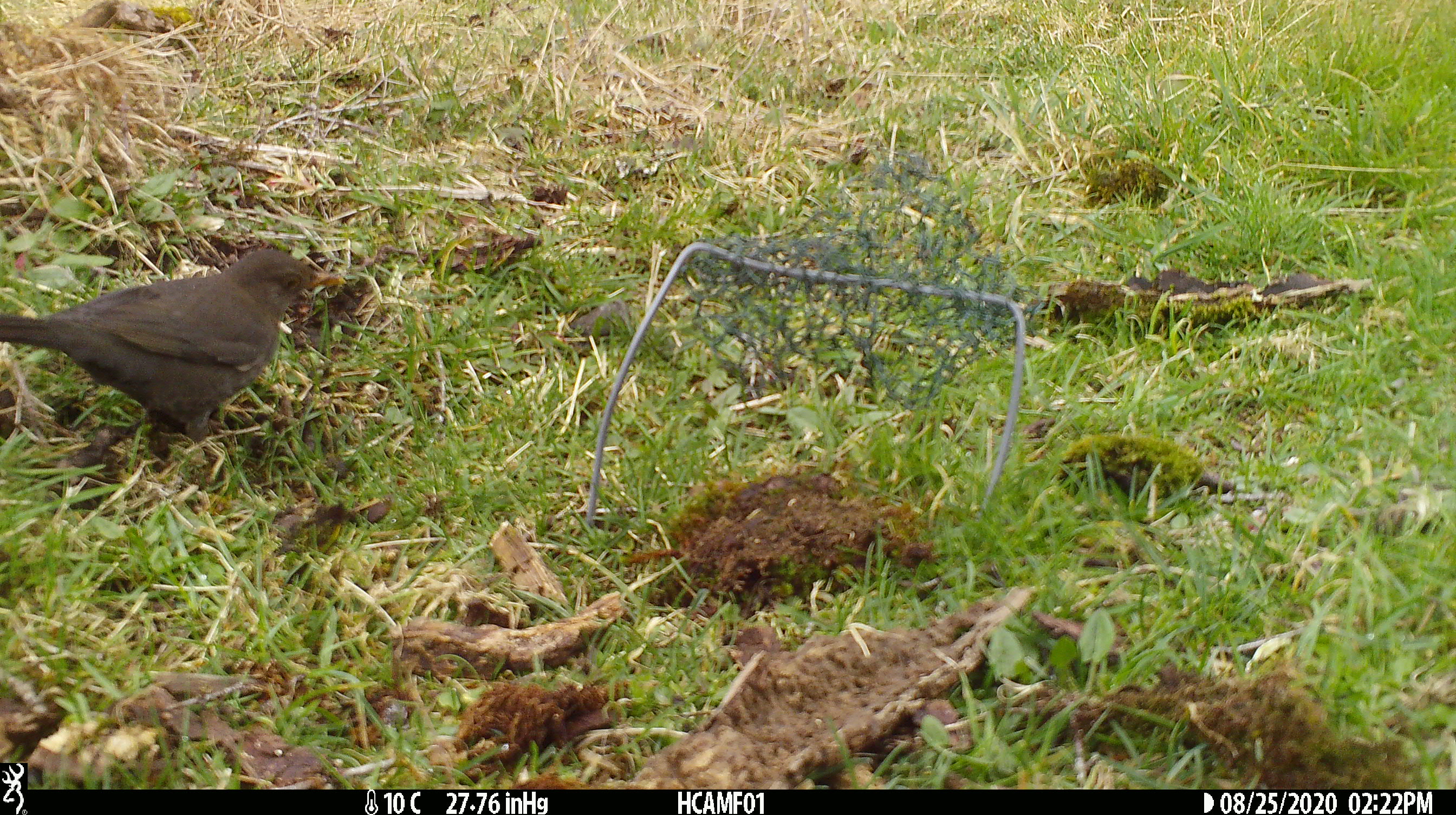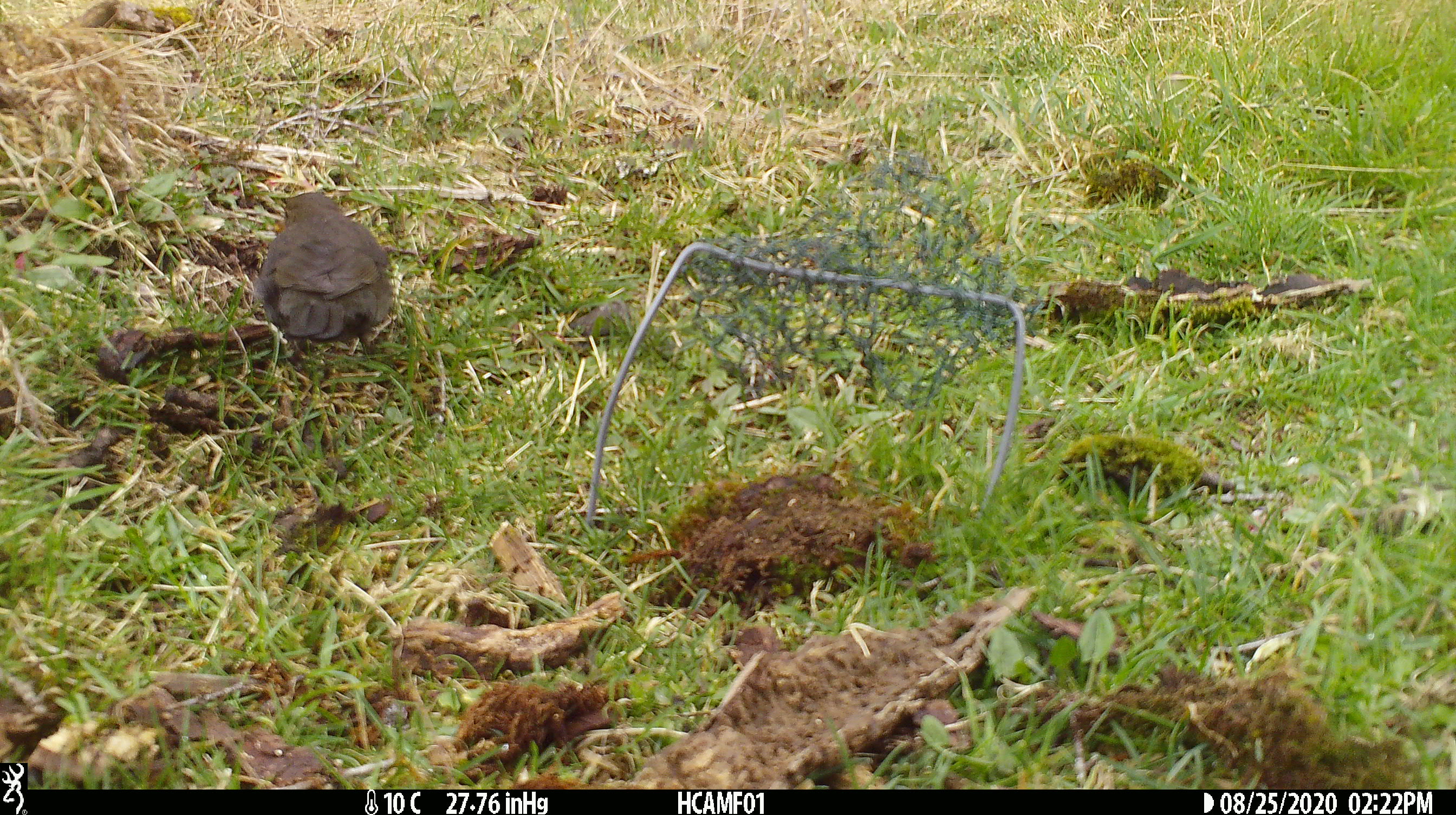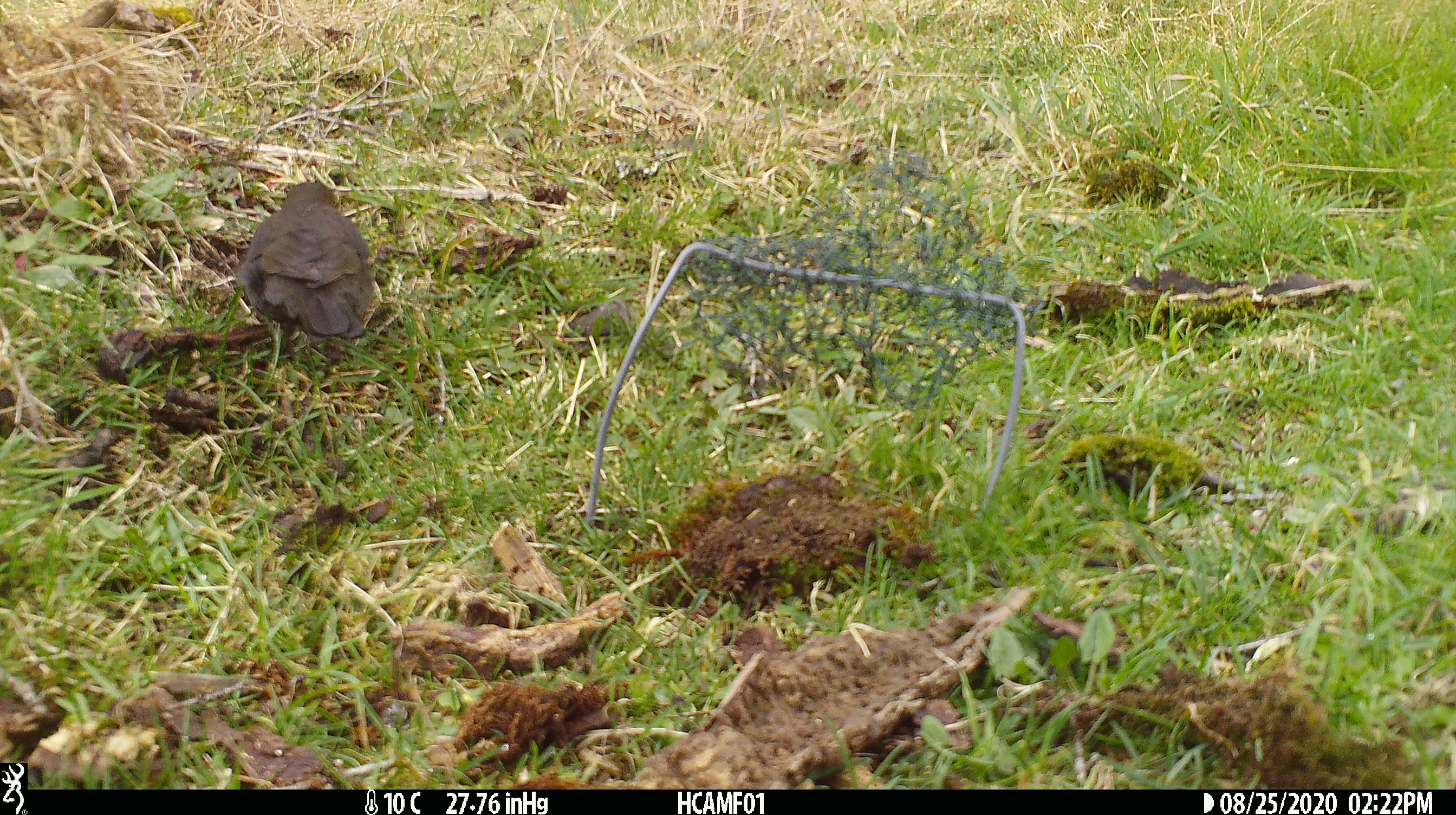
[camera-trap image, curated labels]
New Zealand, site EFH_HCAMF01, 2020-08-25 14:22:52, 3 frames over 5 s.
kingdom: Animalia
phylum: Chordata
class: Aves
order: Passeriformes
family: Turdidae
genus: Turdus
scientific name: Turdus merula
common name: eurasian blackbird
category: blackbird